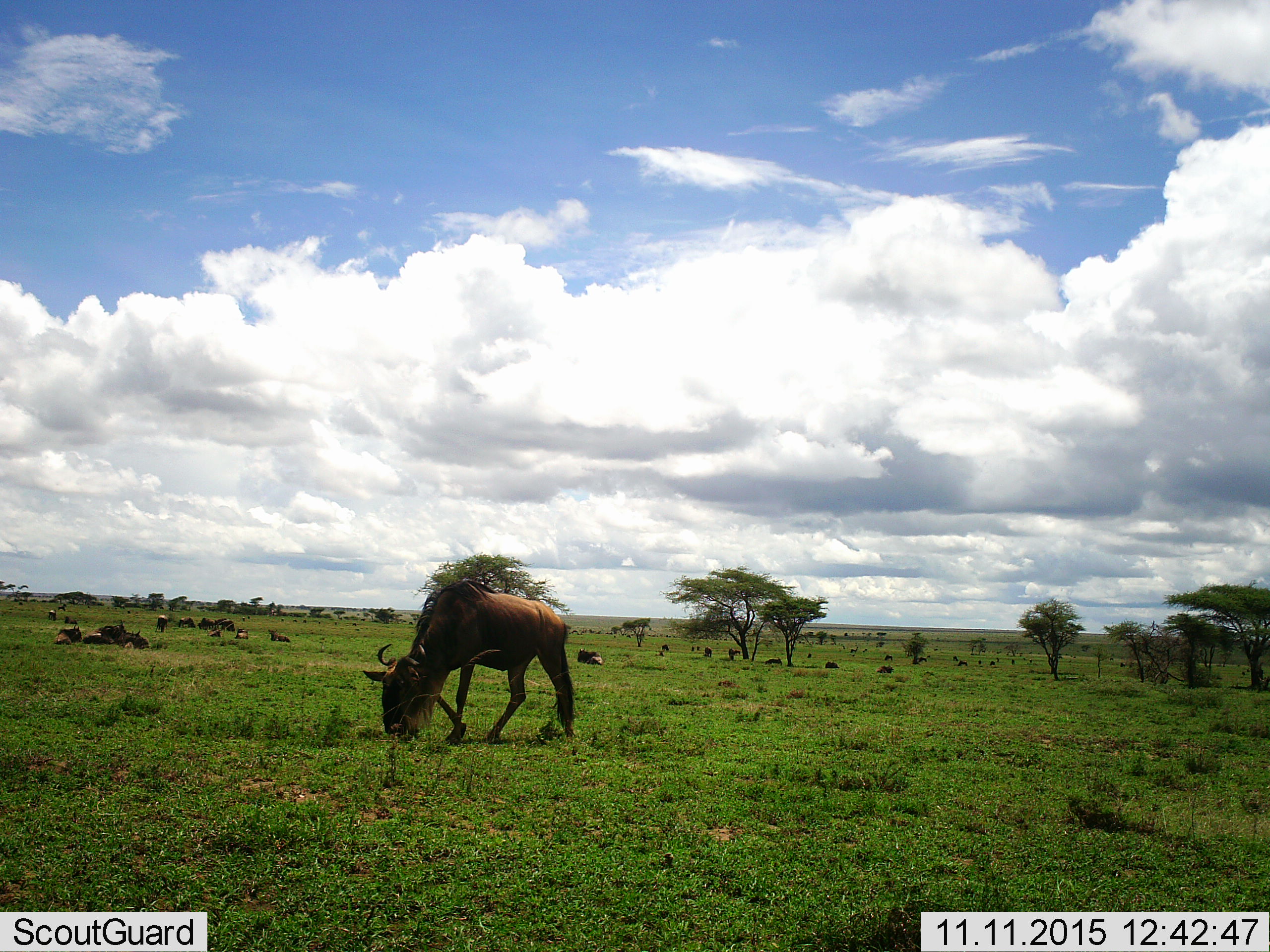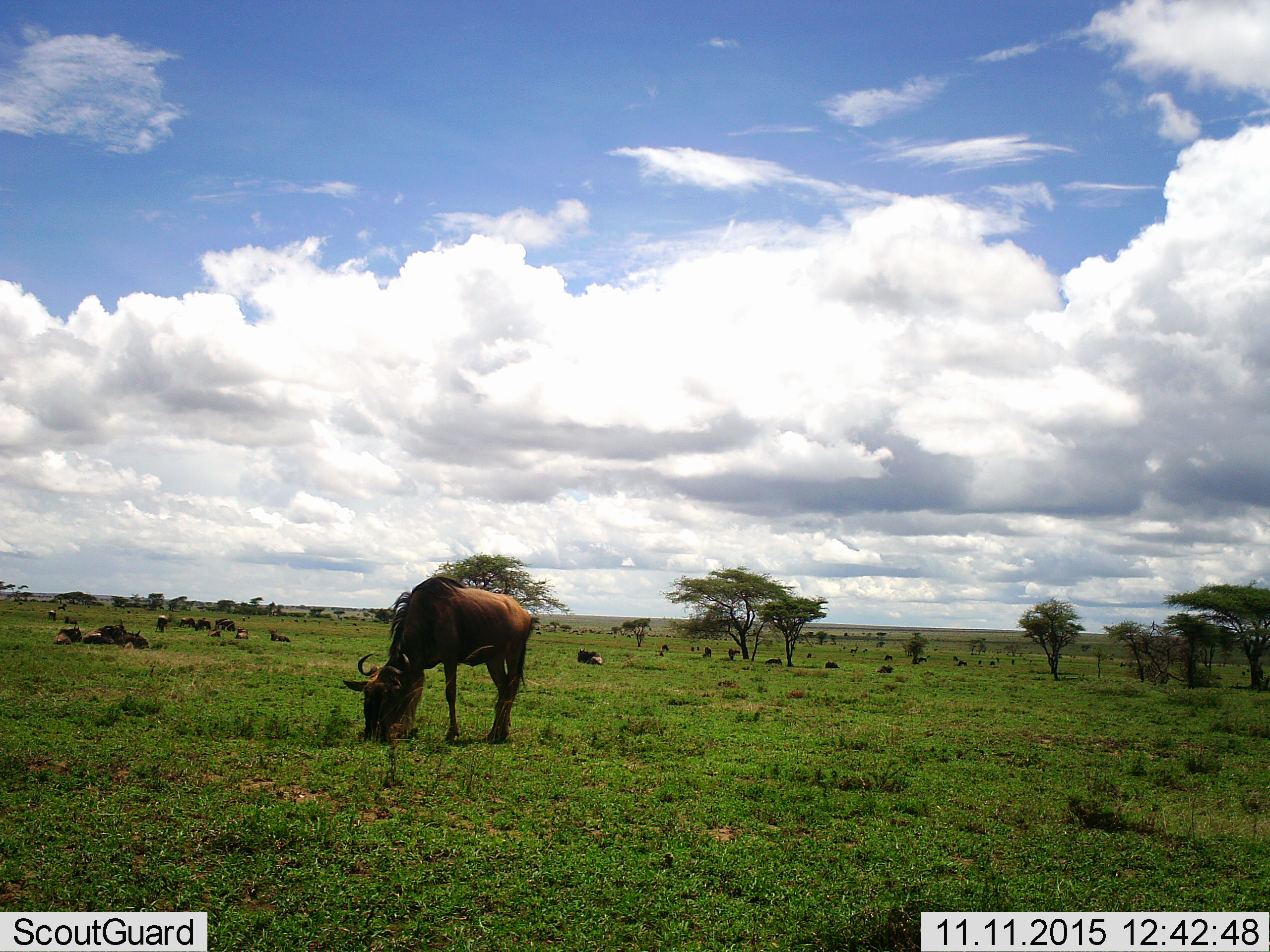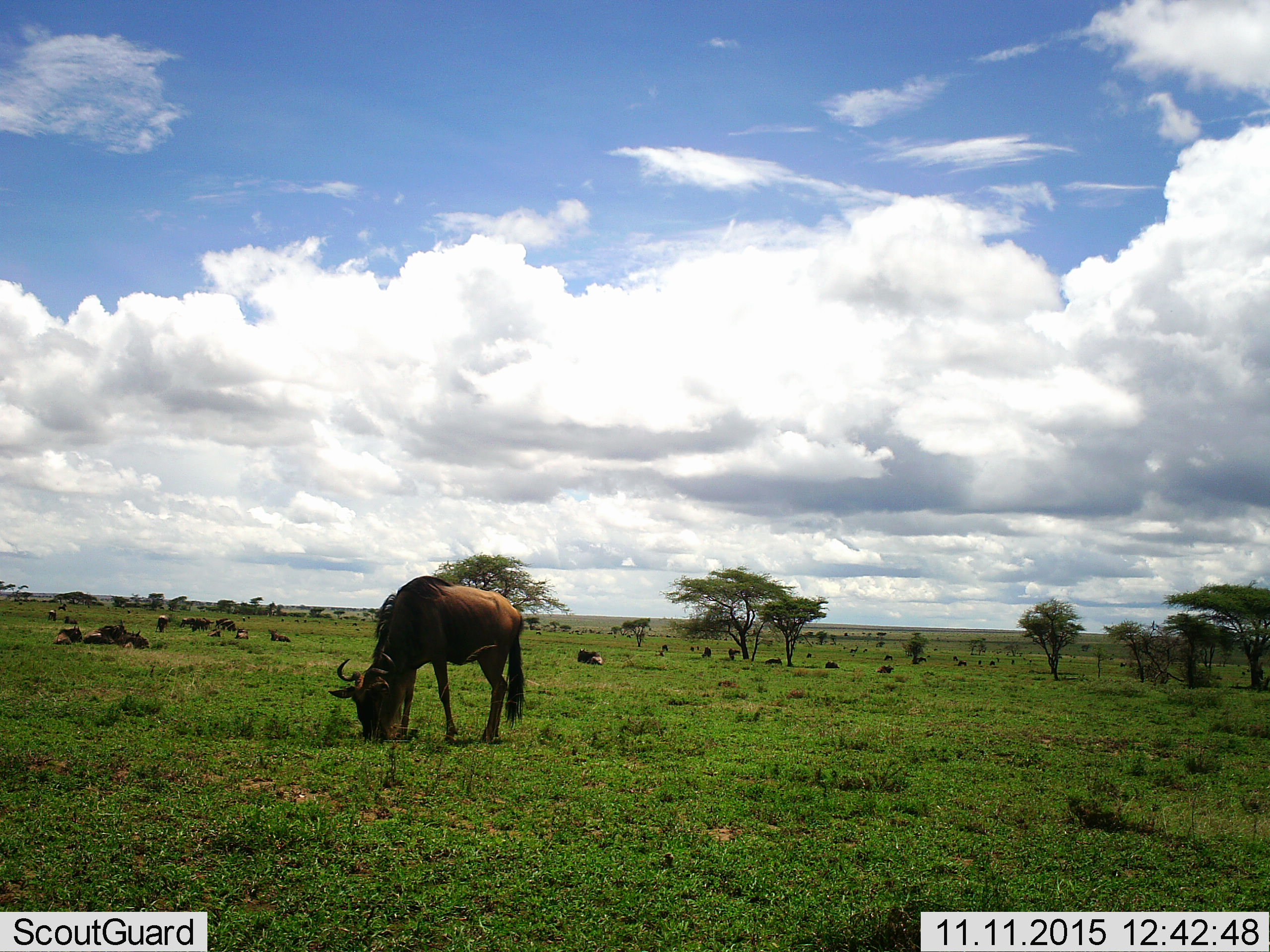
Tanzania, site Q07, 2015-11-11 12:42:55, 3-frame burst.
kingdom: Animalia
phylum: Chordata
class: Mammalia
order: Artiodactyla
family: Bovidae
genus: Connochaetes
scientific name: Connochaetes taurinus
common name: blue wildebeest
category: wildebeest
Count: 11-50.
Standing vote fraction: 71%.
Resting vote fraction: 86%.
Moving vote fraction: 29%.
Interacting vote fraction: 14%.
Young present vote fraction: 0%.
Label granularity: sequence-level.